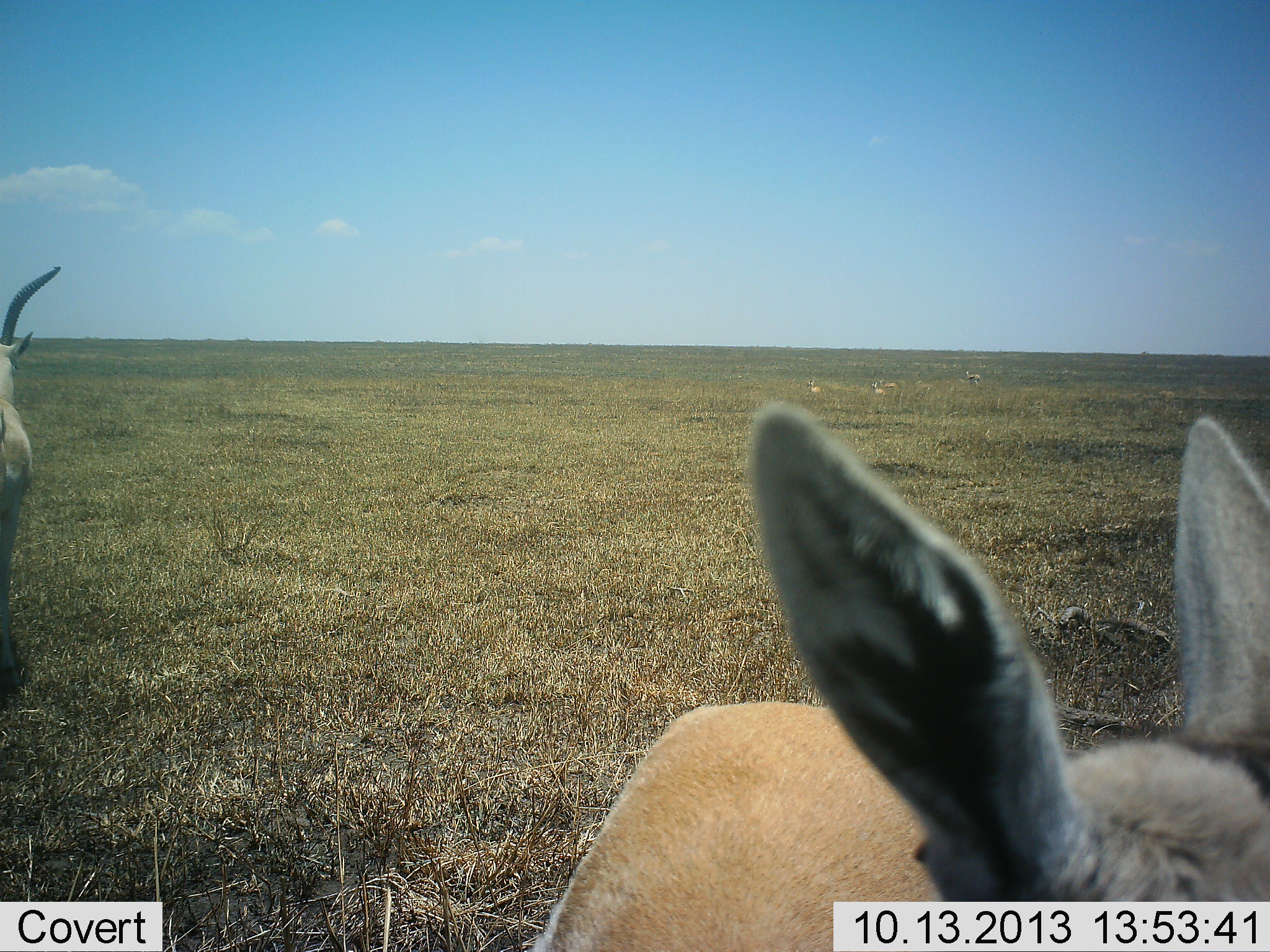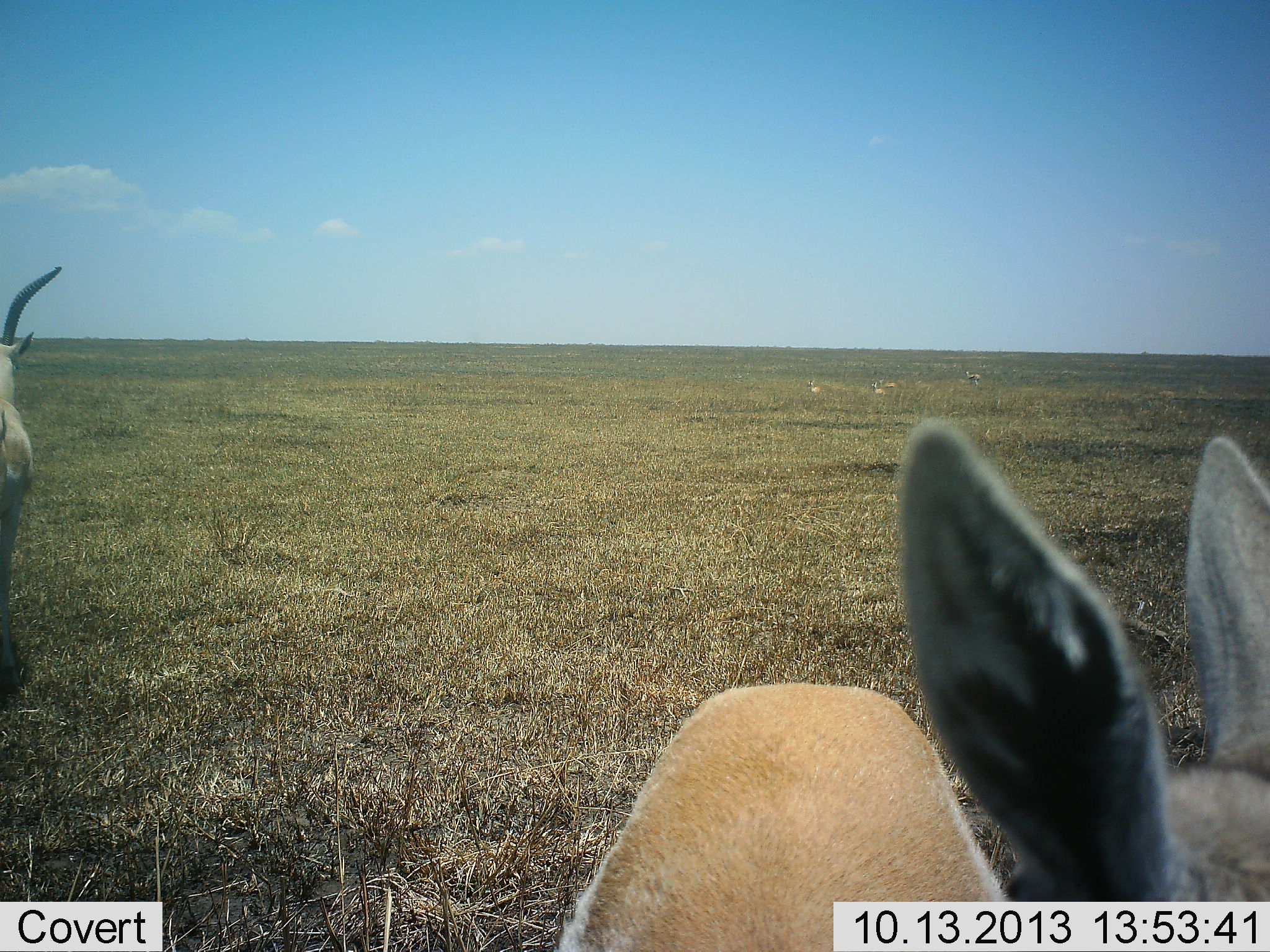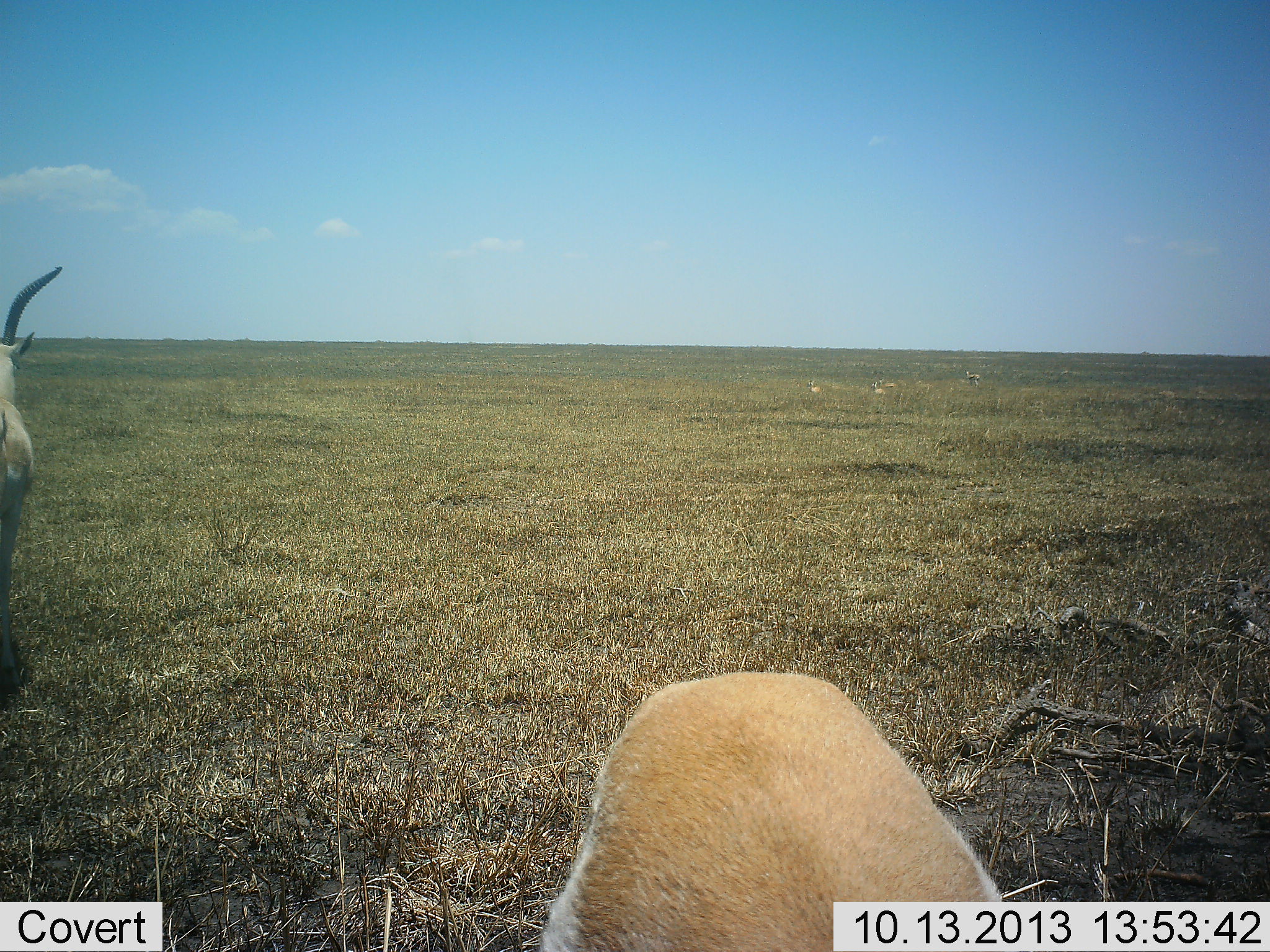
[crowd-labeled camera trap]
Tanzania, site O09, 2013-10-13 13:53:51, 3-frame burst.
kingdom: Animalia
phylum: Chordata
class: Mammalia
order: Artiodactyla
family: Bovidae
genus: Nanger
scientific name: Nanger granti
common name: grant's gazelle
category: gazellegrants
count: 2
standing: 90%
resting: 10%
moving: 20%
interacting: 0%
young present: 10%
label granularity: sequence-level